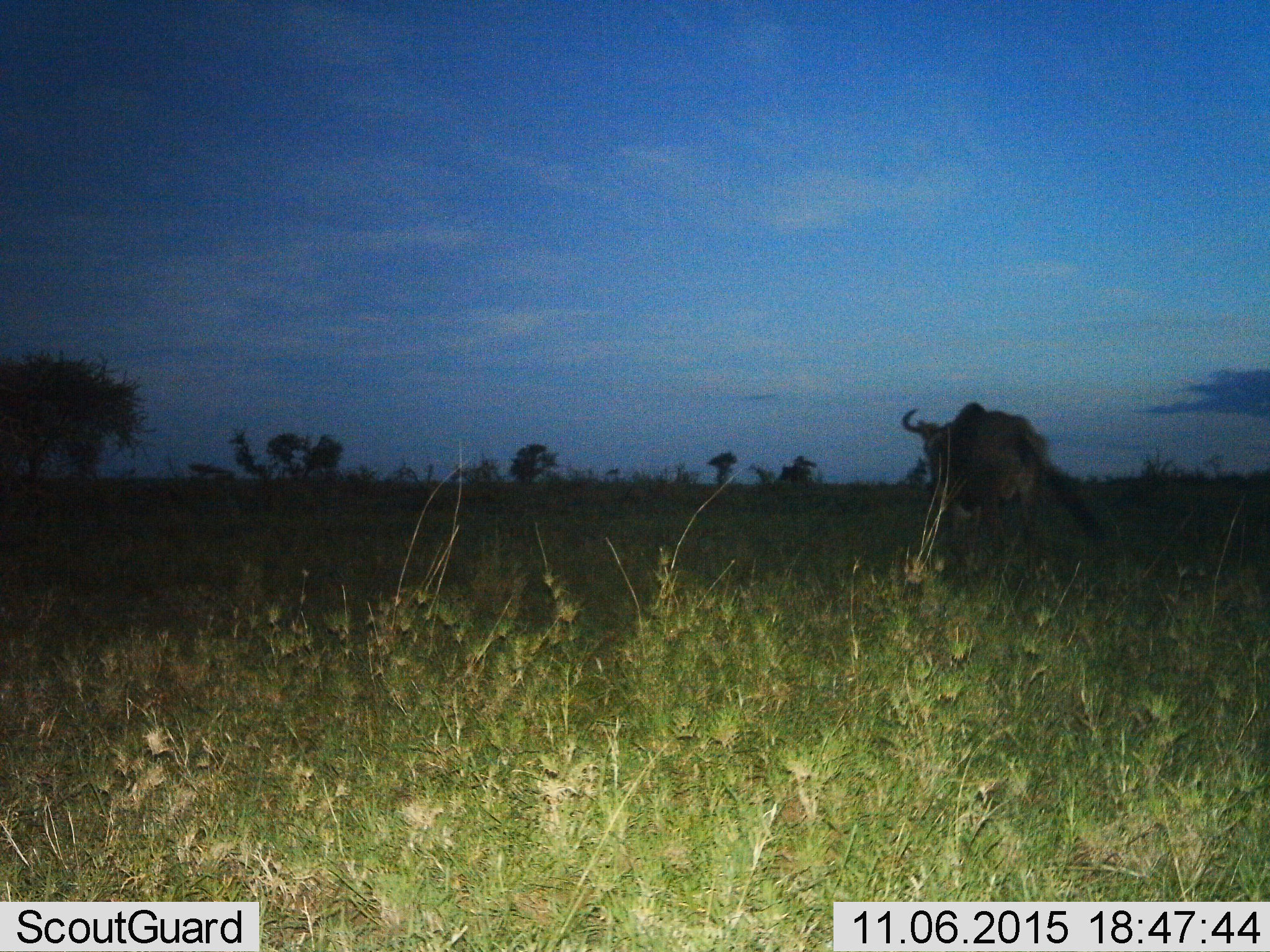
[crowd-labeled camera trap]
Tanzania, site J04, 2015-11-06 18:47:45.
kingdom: Animalia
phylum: Chordata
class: Mammalia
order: Artiodactyla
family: Bovidae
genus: Connochaetes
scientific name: Connochaetes taurinus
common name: blue wildebeest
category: wildebeest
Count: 1.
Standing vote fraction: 0%.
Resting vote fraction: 0%.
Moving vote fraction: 100%.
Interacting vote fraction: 0%.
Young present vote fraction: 0%.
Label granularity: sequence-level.